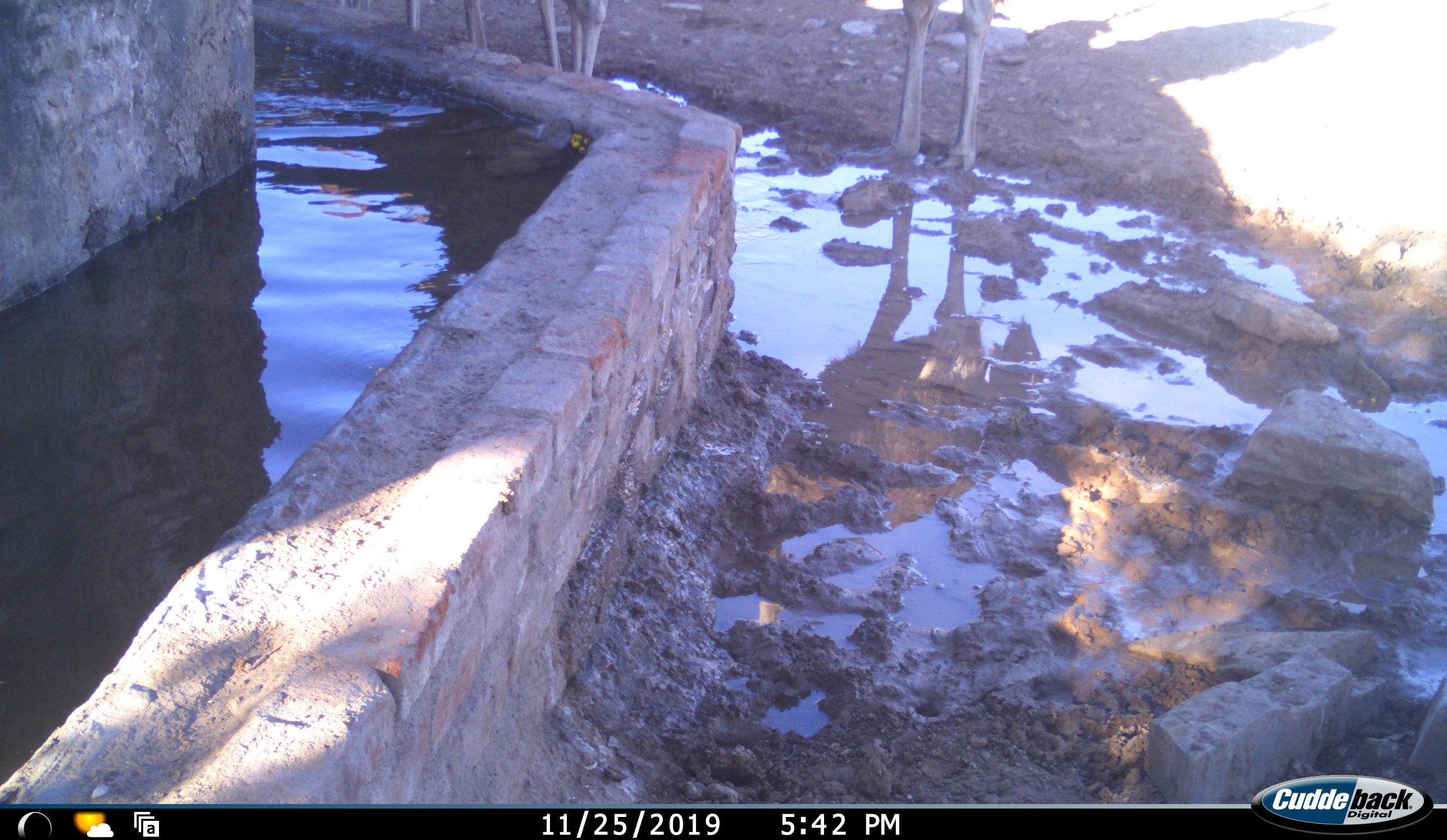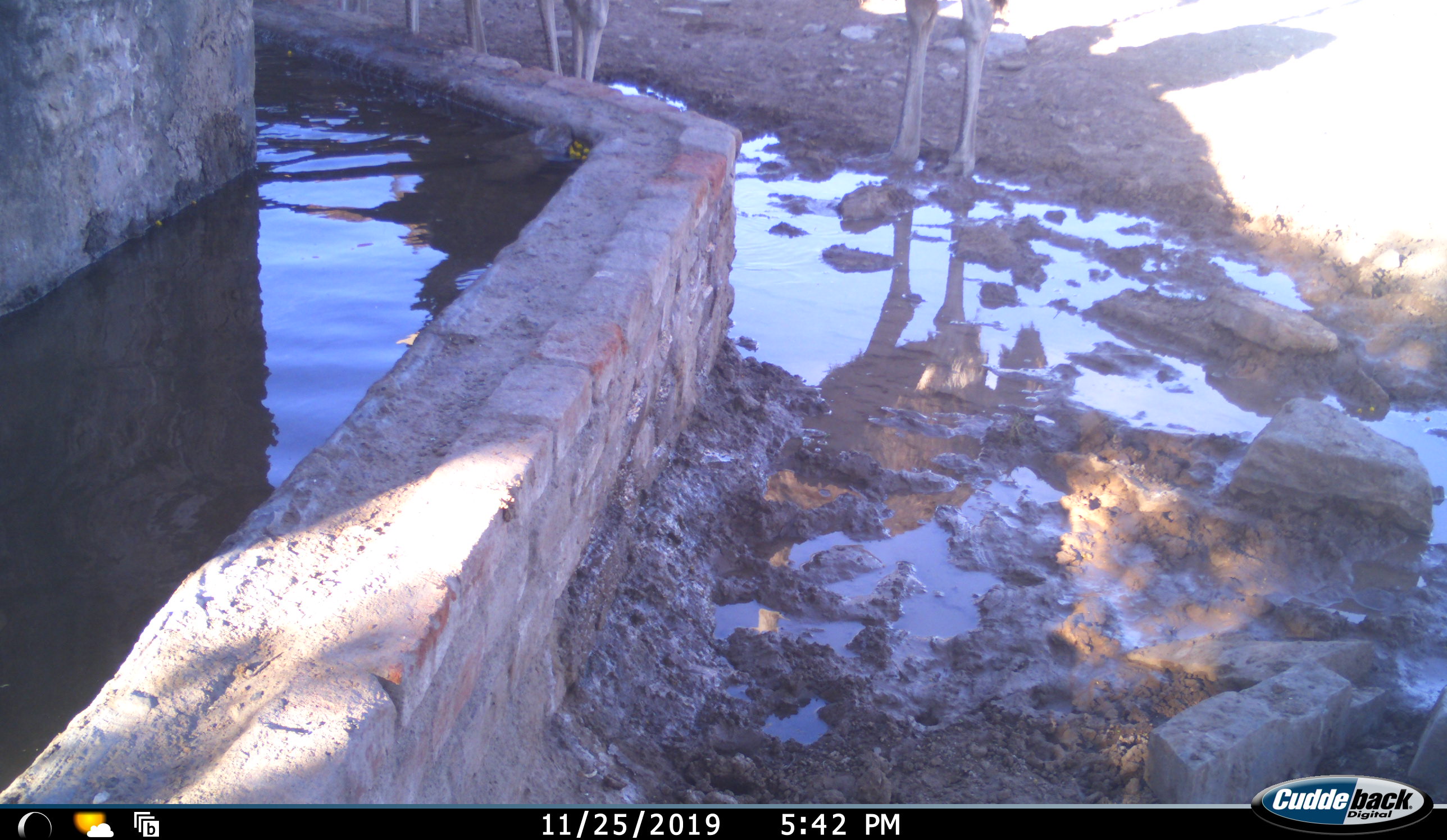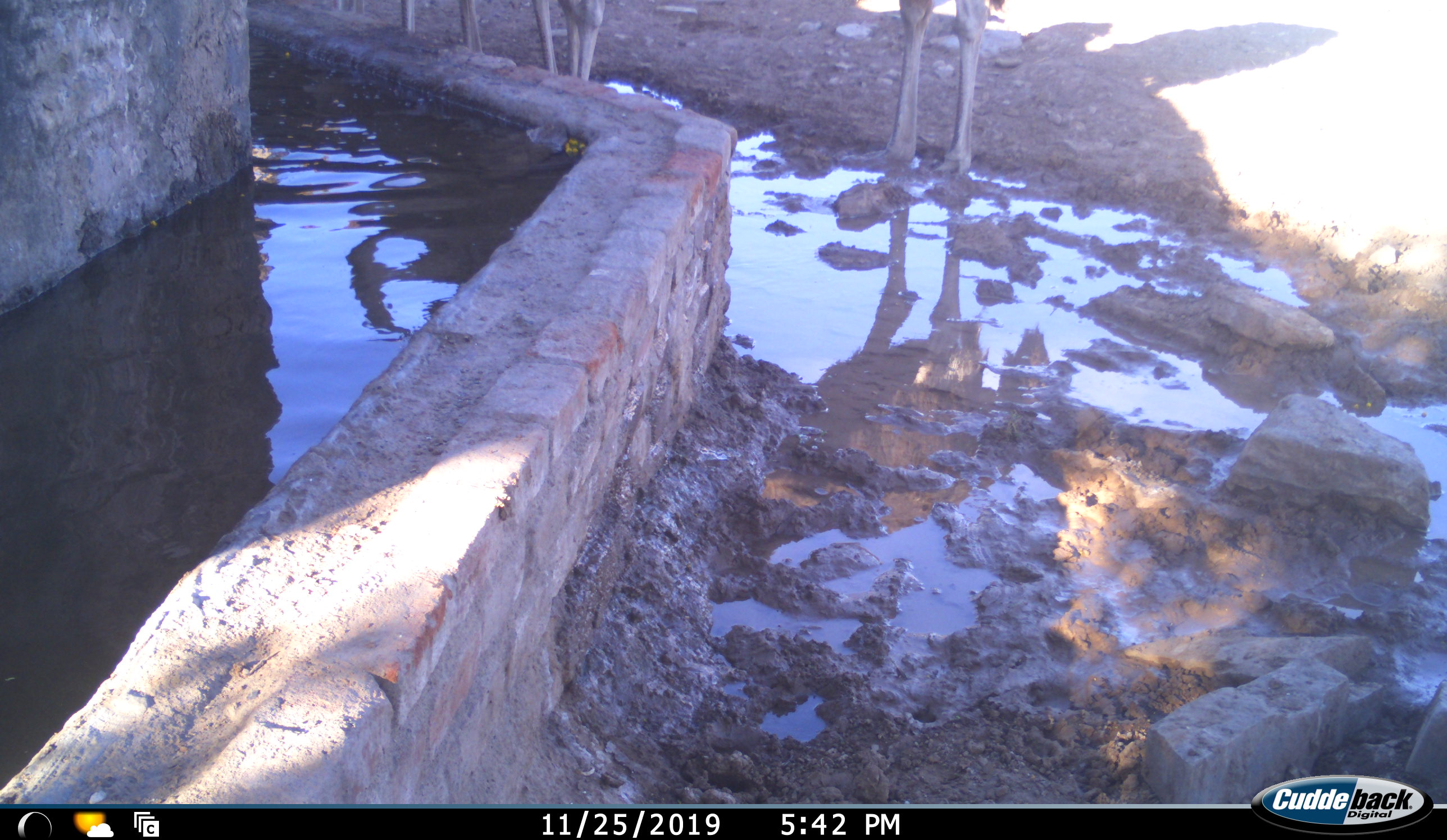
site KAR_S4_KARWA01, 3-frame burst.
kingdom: Animalia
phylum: Chordata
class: Aves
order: Struthioniformes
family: Struthionidae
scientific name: Struthionidae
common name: ostrich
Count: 3.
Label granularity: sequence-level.